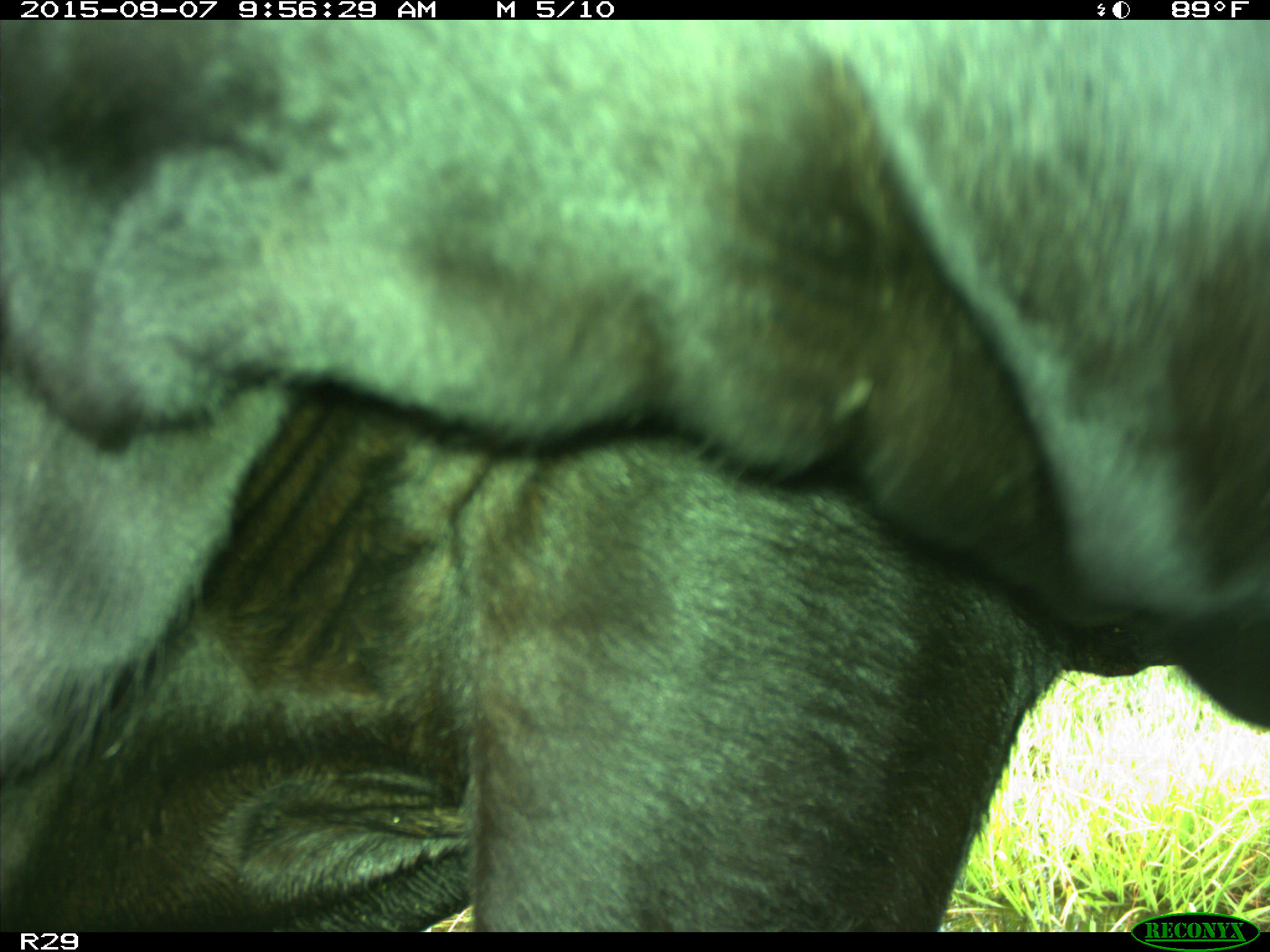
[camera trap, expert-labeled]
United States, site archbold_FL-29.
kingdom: Animalia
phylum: Chordata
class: Mammalia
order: Artiodactyla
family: Bovidae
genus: Bos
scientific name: Bos taurus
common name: domestic cow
Bos taurus (domestic cow).